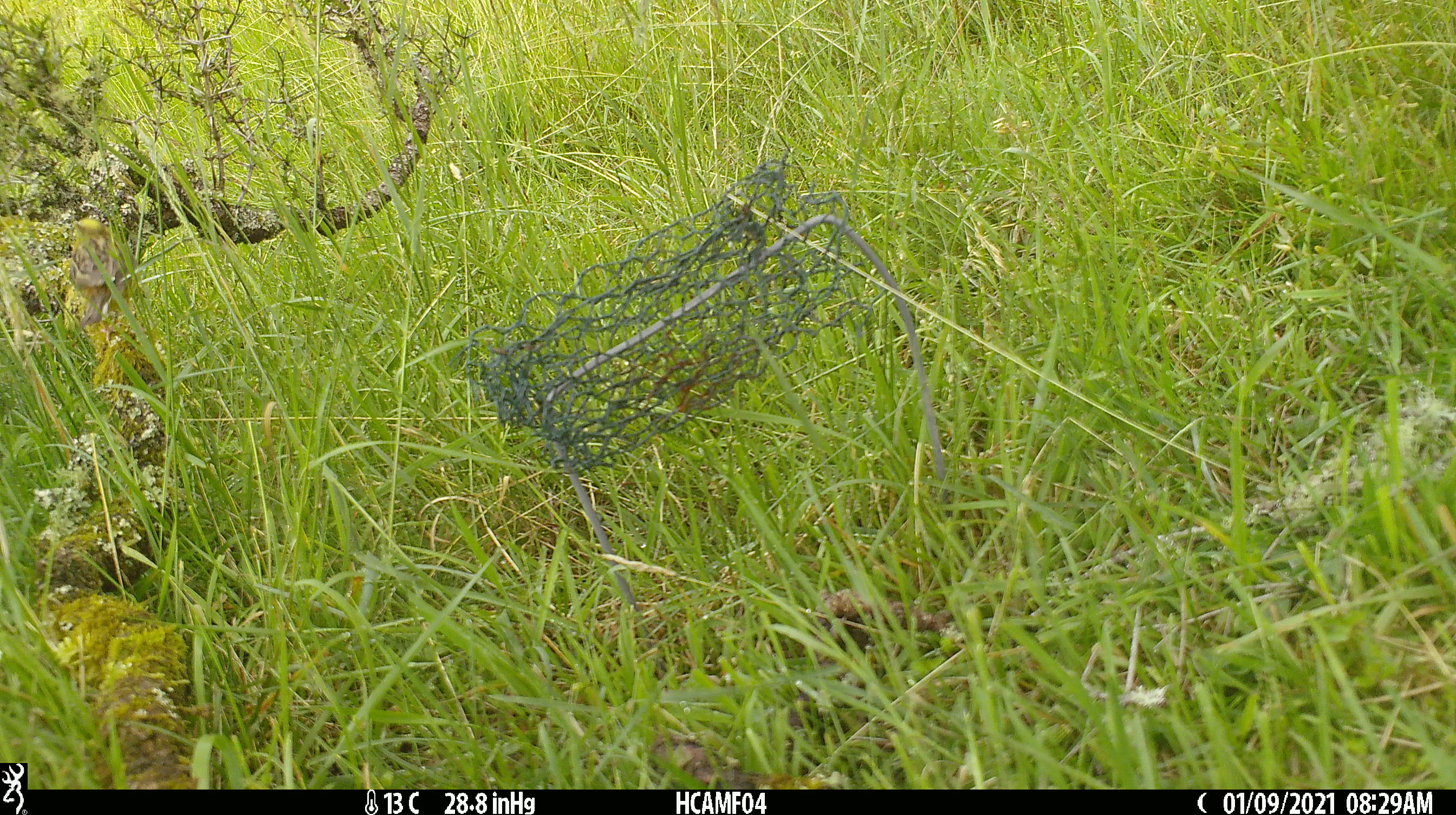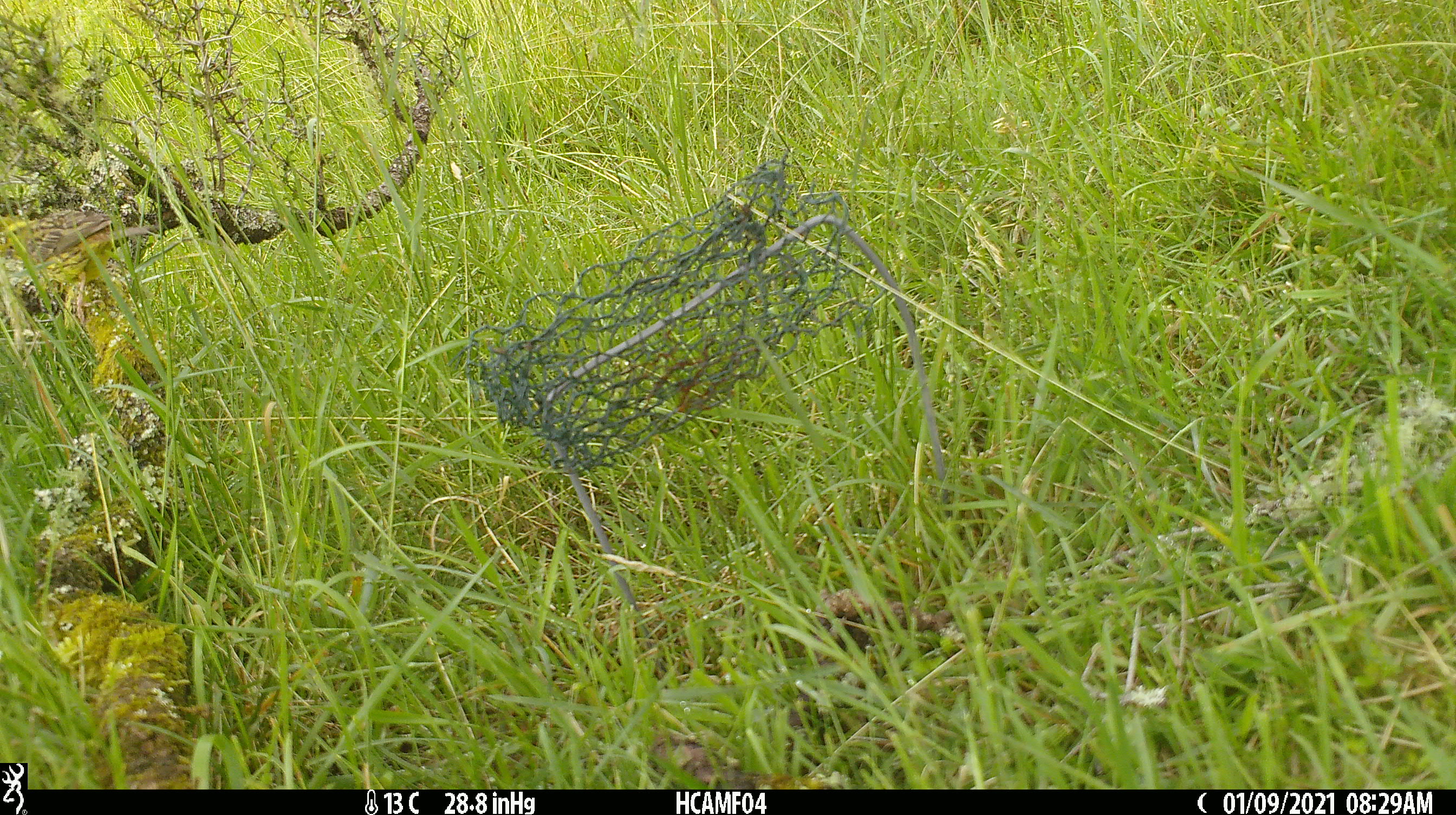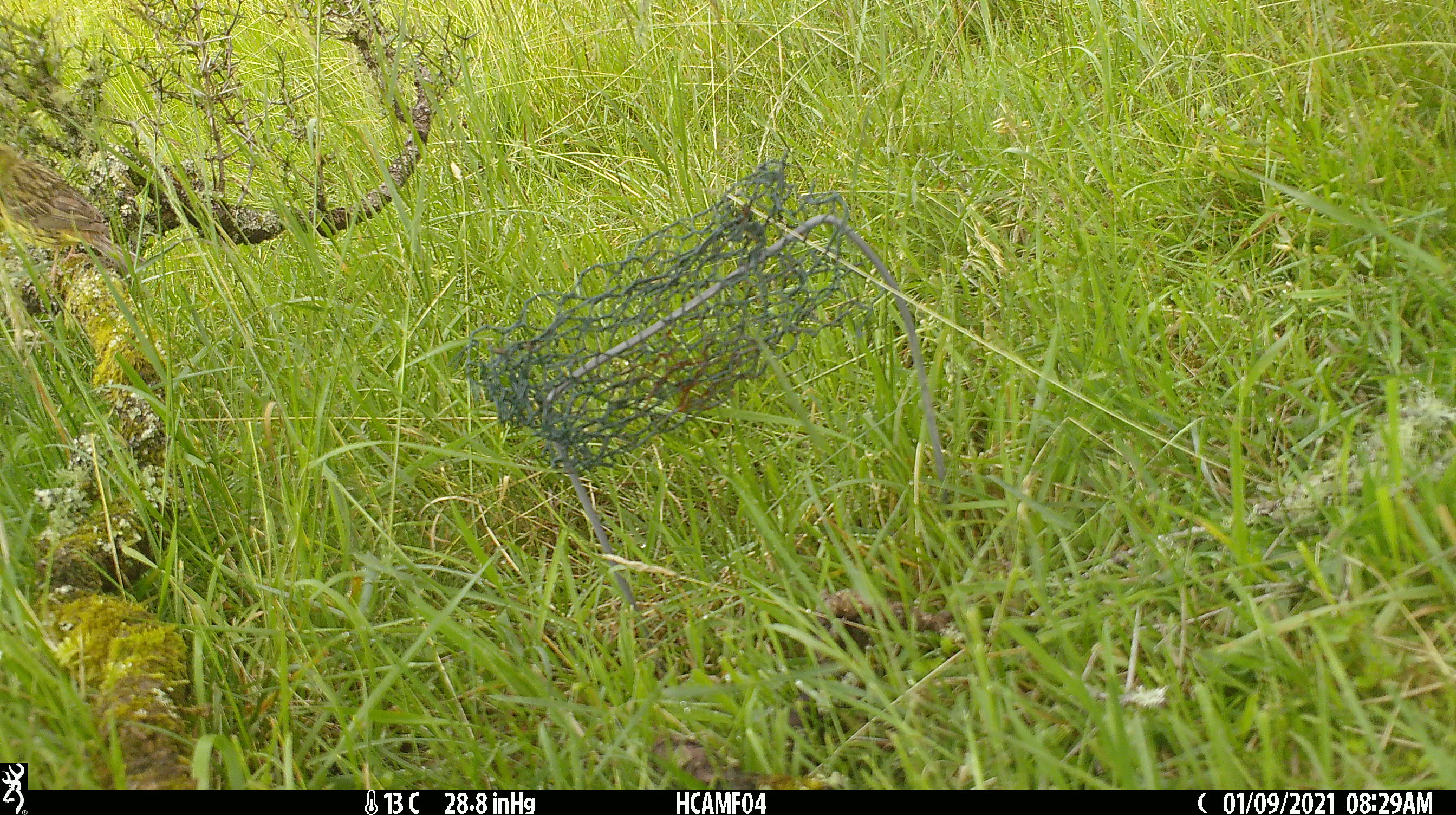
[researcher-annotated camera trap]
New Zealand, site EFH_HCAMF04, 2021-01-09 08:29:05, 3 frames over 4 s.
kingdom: Animalia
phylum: Chordata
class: Aves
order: Passeriformes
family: Emberizidae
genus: Emberiza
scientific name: Emberiza citrinella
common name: yellowhammer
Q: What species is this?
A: Yellowhammer (Emberiza citrinella).